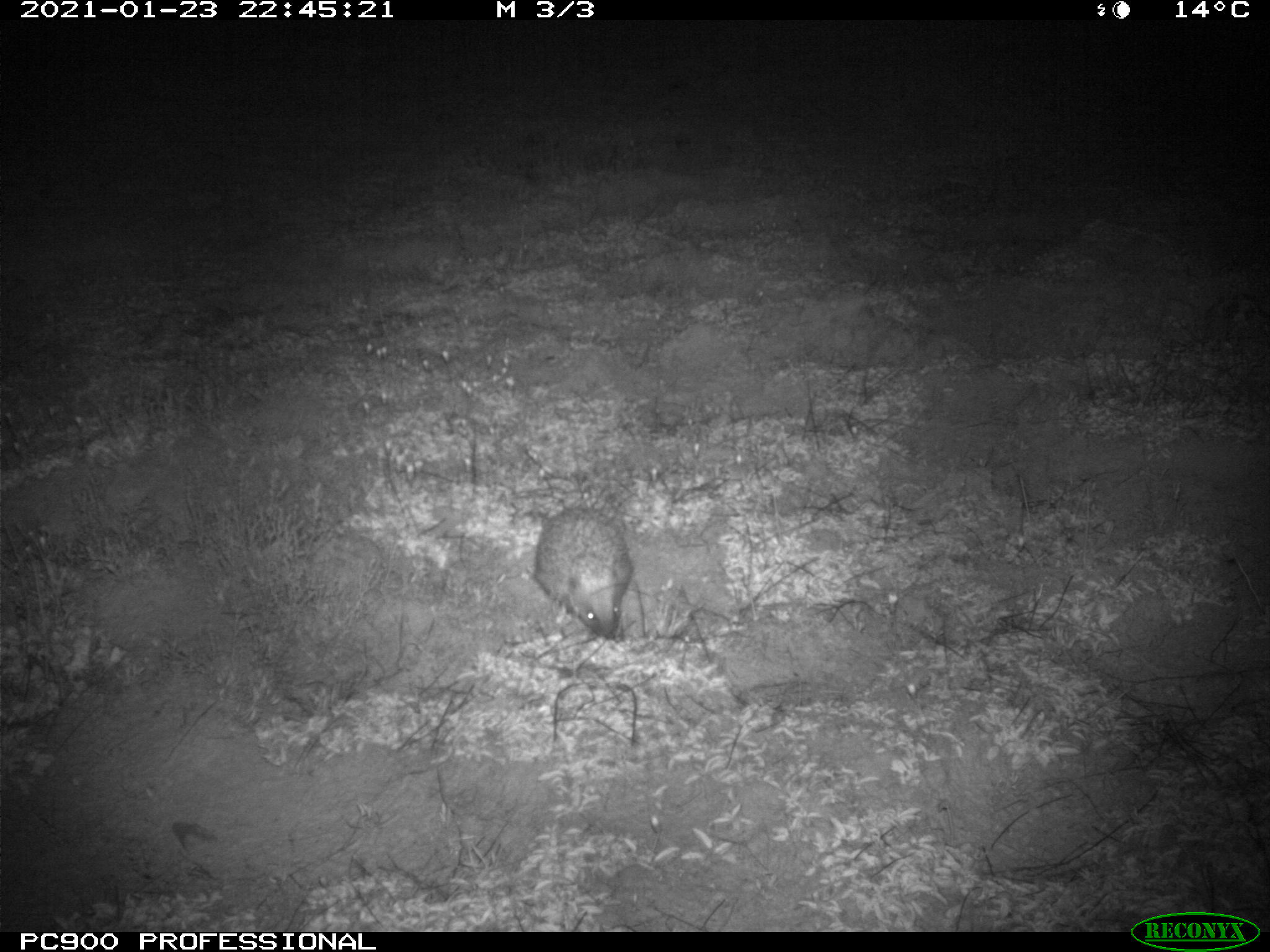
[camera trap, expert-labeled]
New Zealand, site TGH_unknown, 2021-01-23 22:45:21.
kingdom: Animalia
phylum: Chordata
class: Mammalia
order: Eulipotyphla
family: Erinaceidae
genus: Erinaceus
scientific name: Erinaceus europaeus europaeus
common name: european hedgehog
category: hedgehog